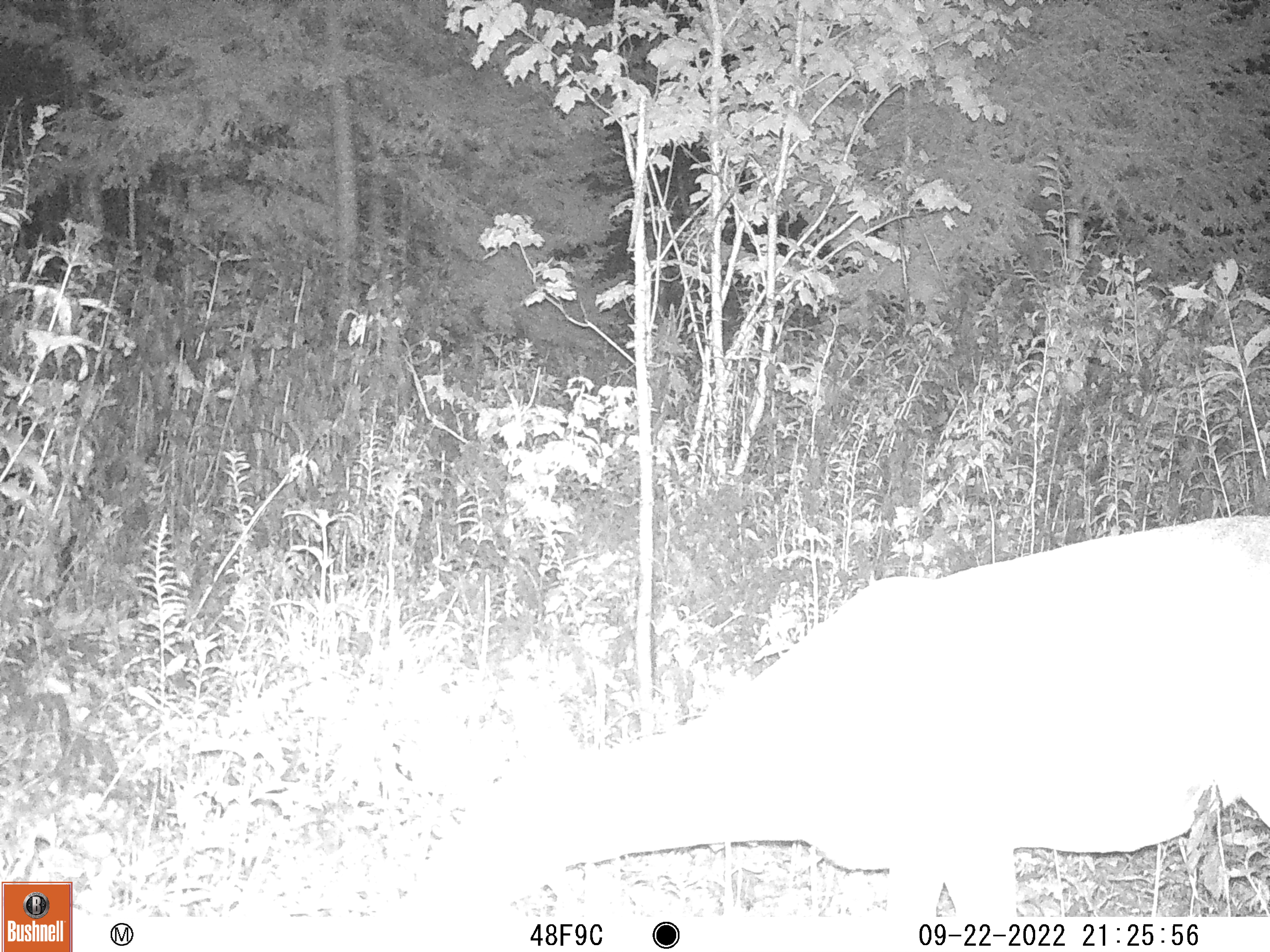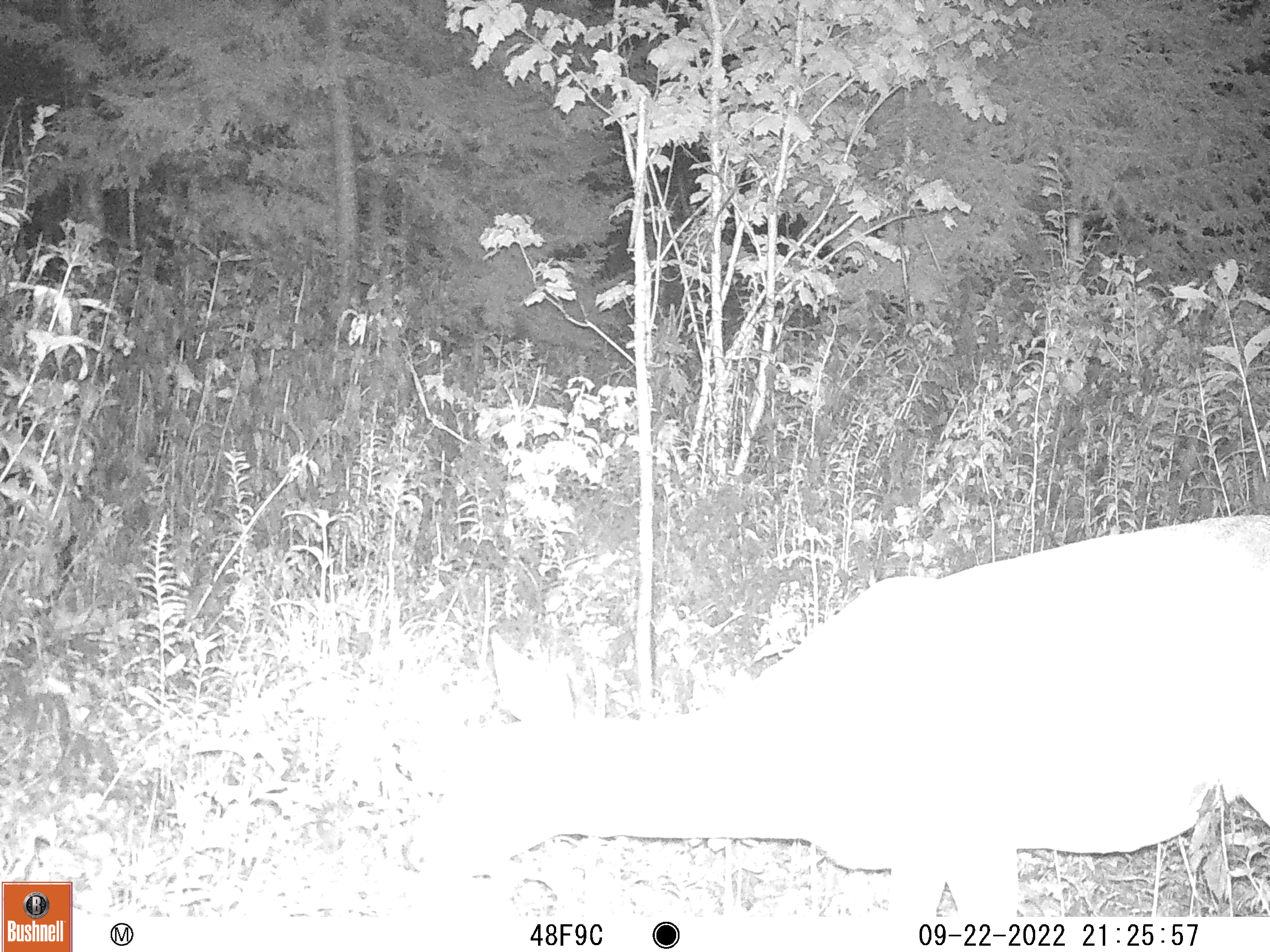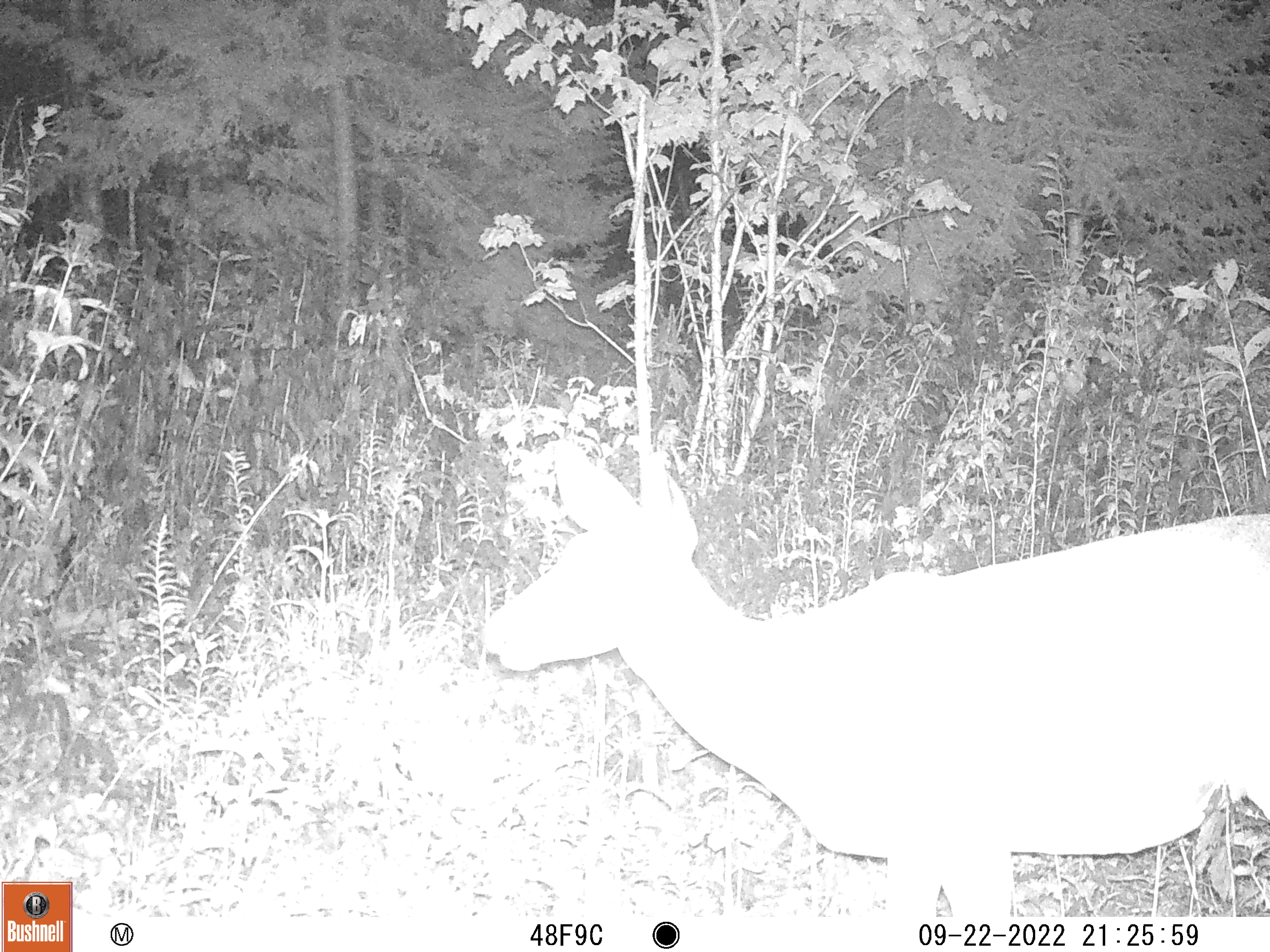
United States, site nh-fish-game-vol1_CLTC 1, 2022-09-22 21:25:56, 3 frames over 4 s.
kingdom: Animalia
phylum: Chordata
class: Mammalia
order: Artiodactyla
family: Cervidae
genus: Odocoileus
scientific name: Odocoileus virginianus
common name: white-tailed deer